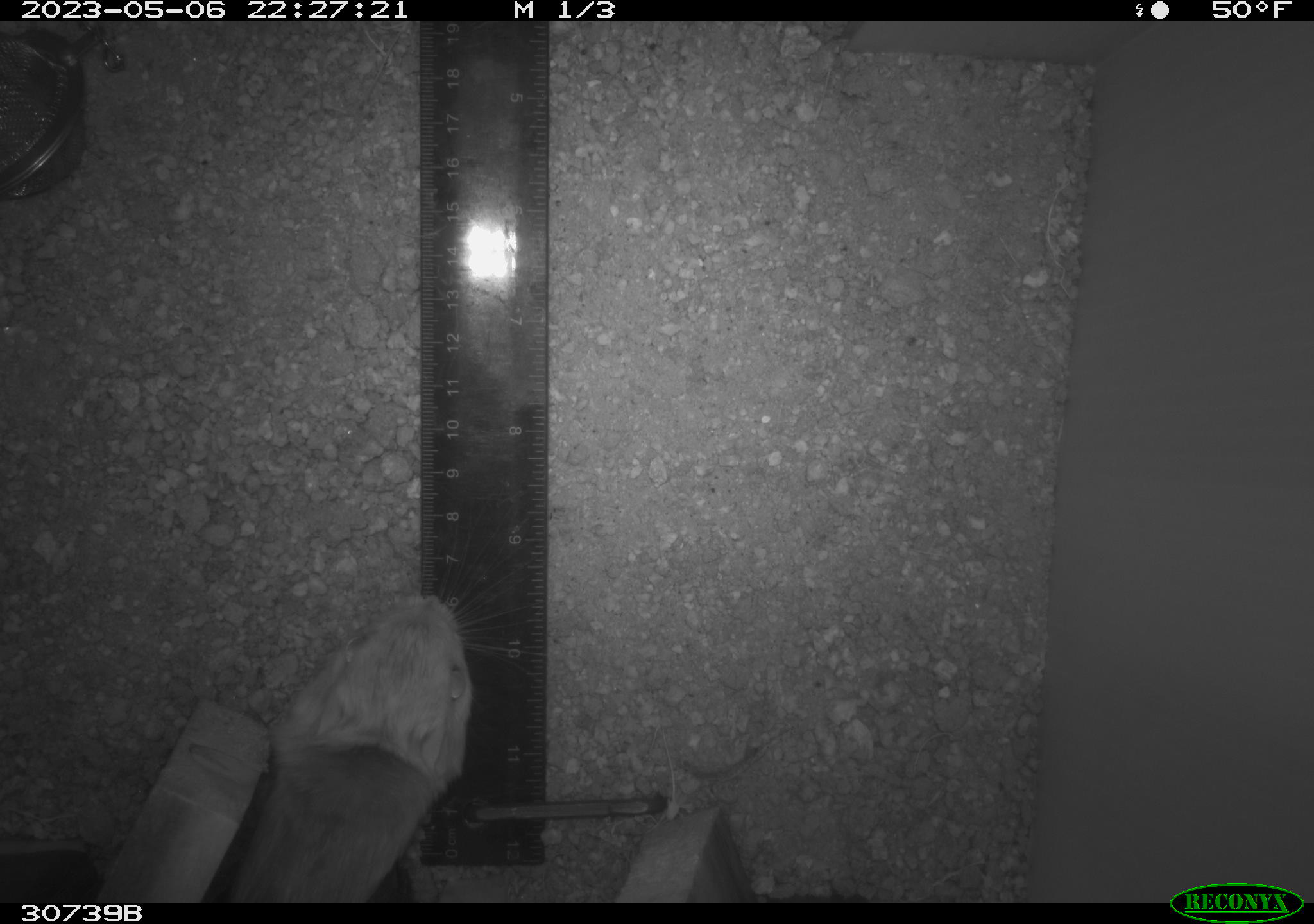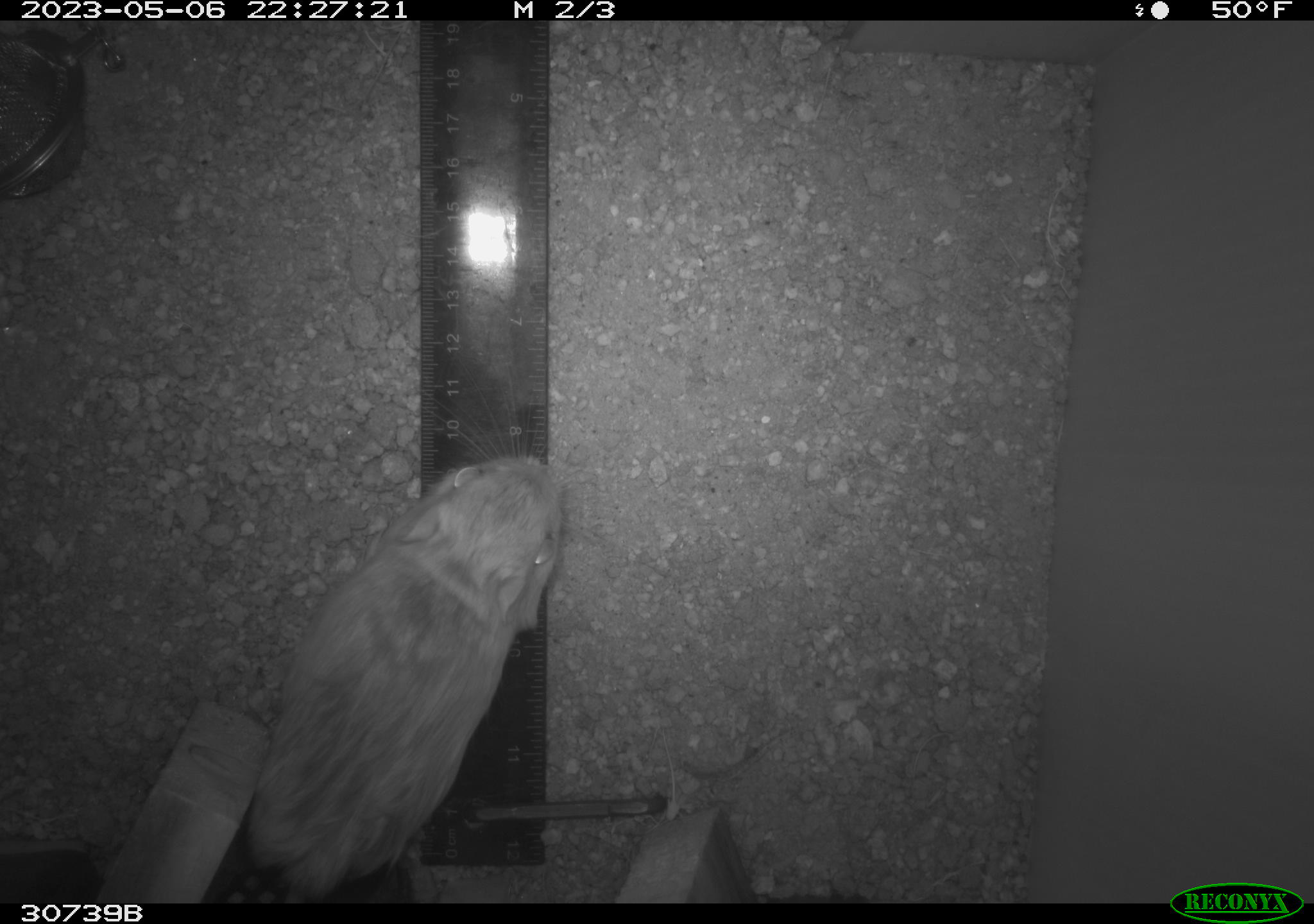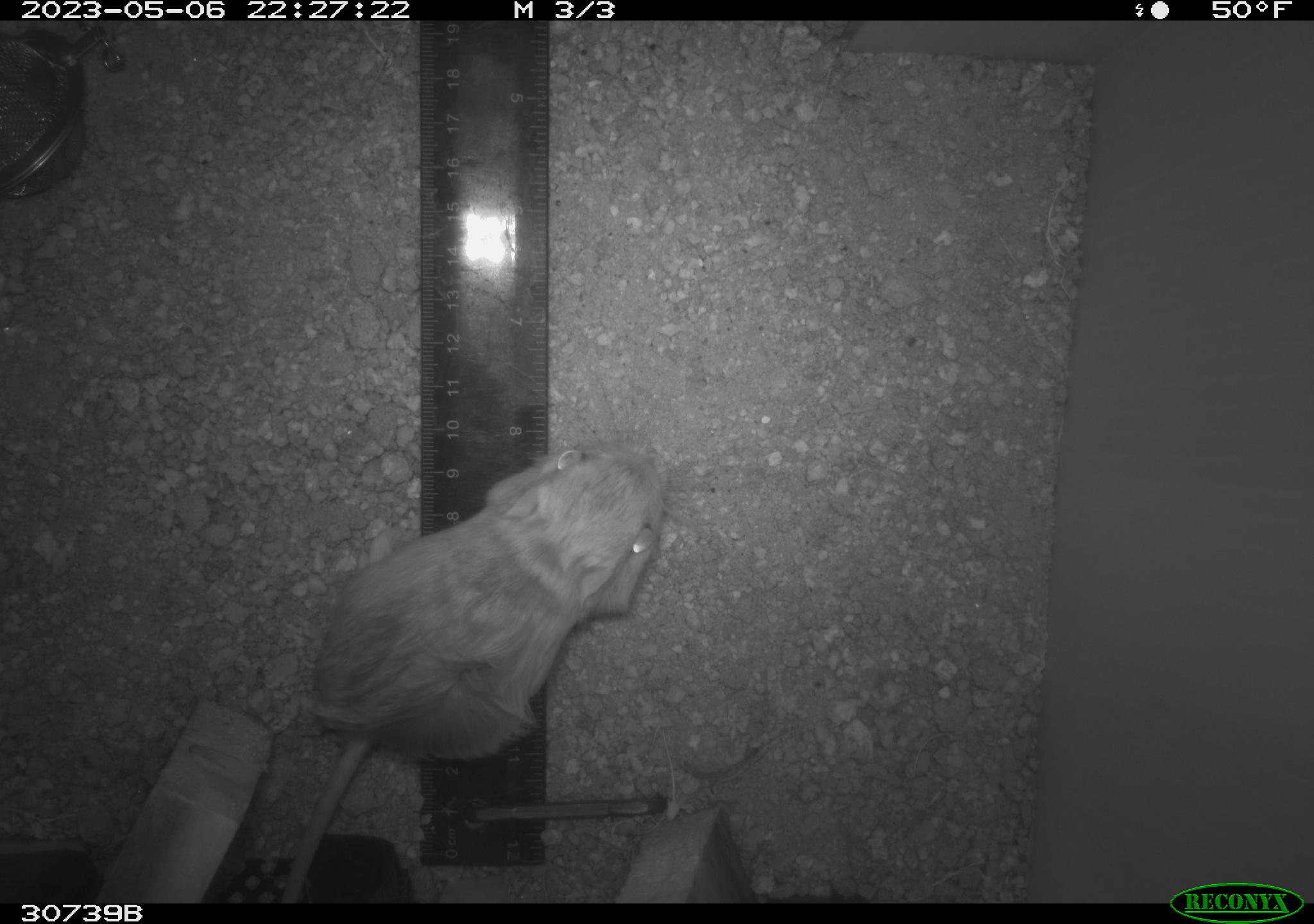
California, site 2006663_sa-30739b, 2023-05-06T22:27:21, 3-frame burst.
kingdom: Animalia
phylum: Chordata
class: Mammalia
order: Rodentia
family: Heteromyidae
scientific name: Heteromyidae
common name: kangaroo rats and pocket mice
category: heteromyidae family